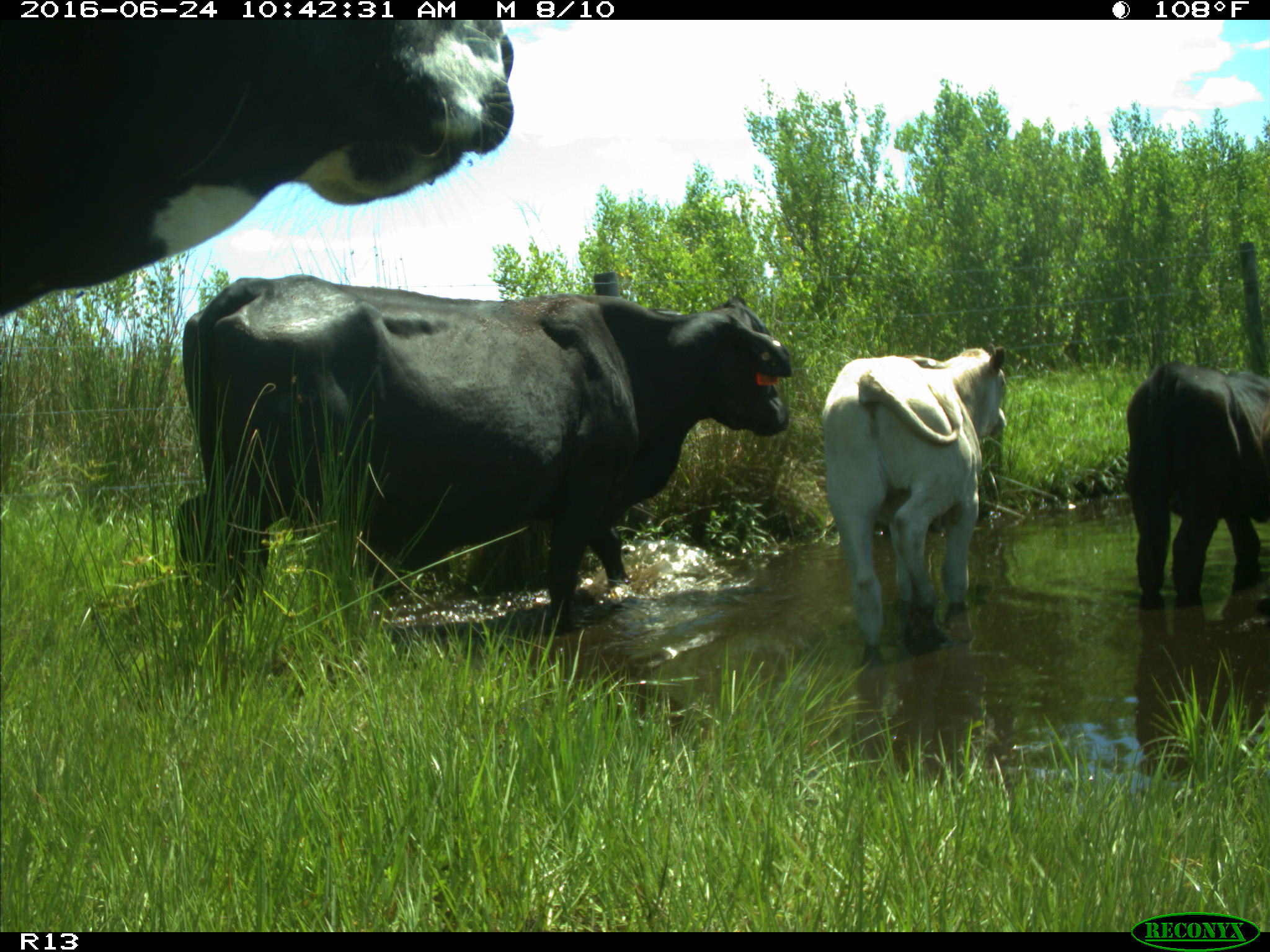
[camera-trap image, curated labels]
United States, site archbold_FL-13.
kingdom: Animalia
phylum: Chordata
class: Mammalia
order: Artiodactyla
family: Bovidae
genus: Bos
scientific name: Bos taurus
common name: domestic cow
Bos taurus (domestic cow).